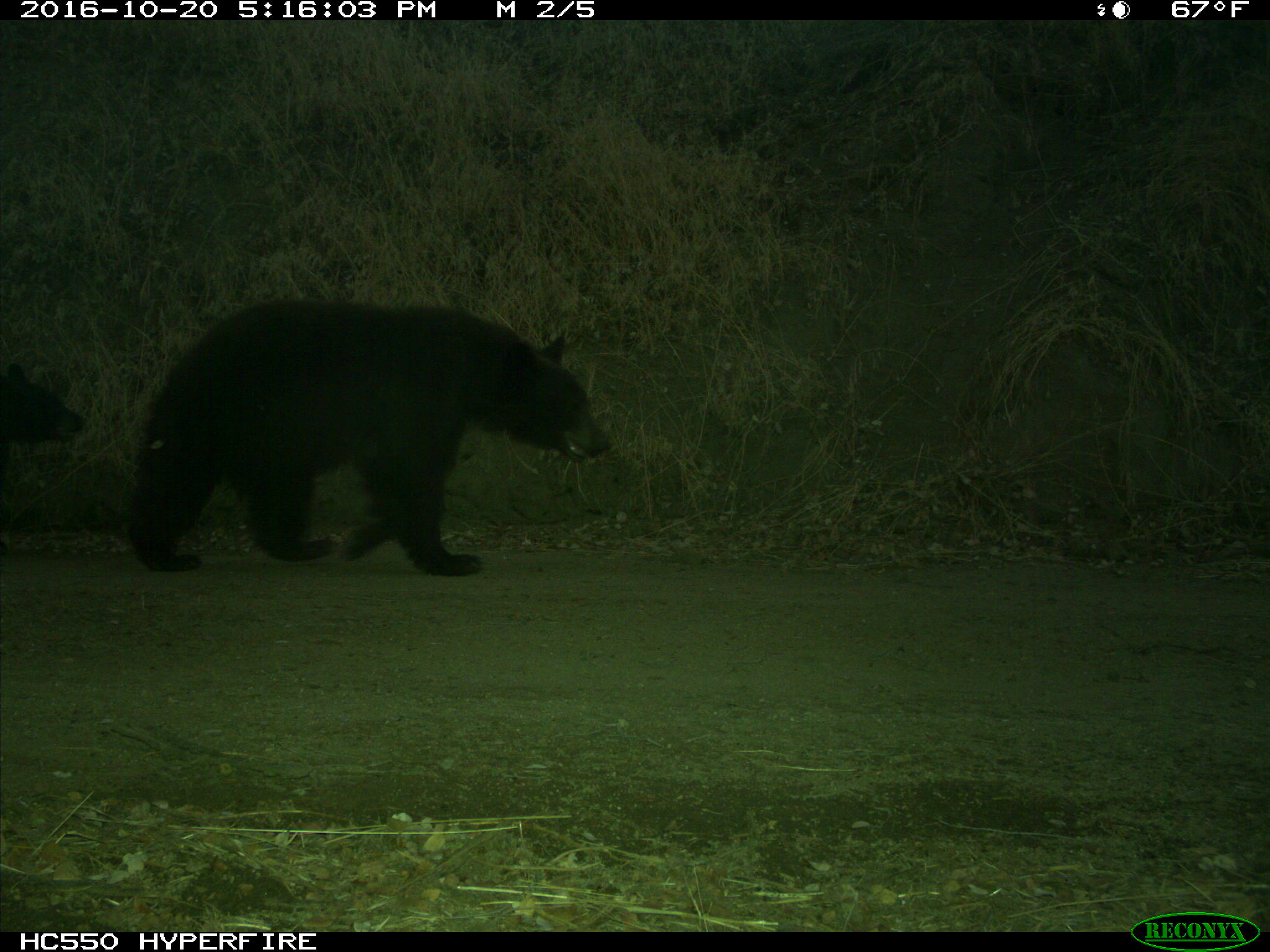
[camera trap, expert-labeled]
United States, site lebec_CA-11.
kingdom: Animalia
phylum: Chordata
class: Mammalia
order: Carnivora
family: Ursidae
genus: Ursus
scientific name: Ursus americanus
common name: american black bear